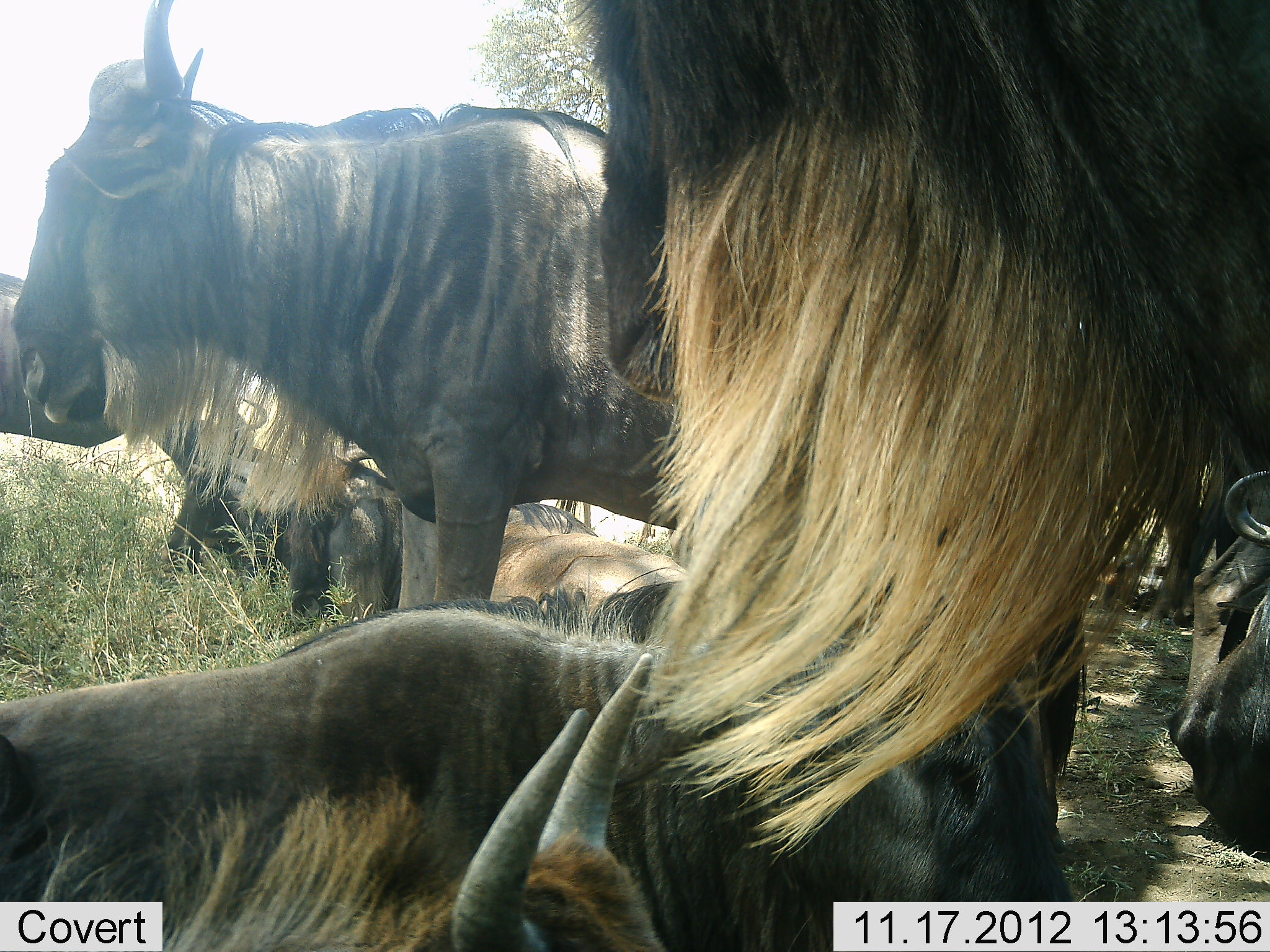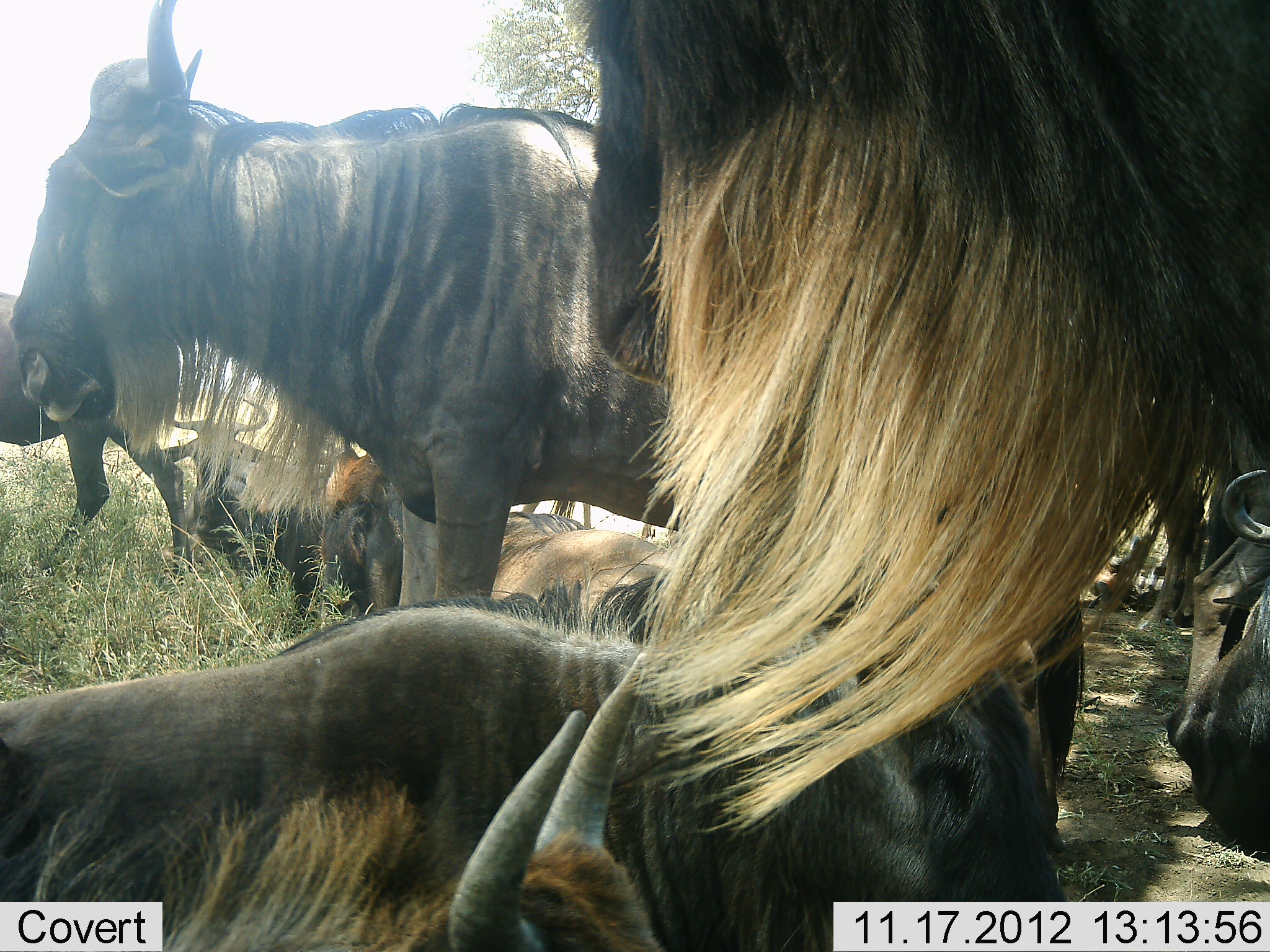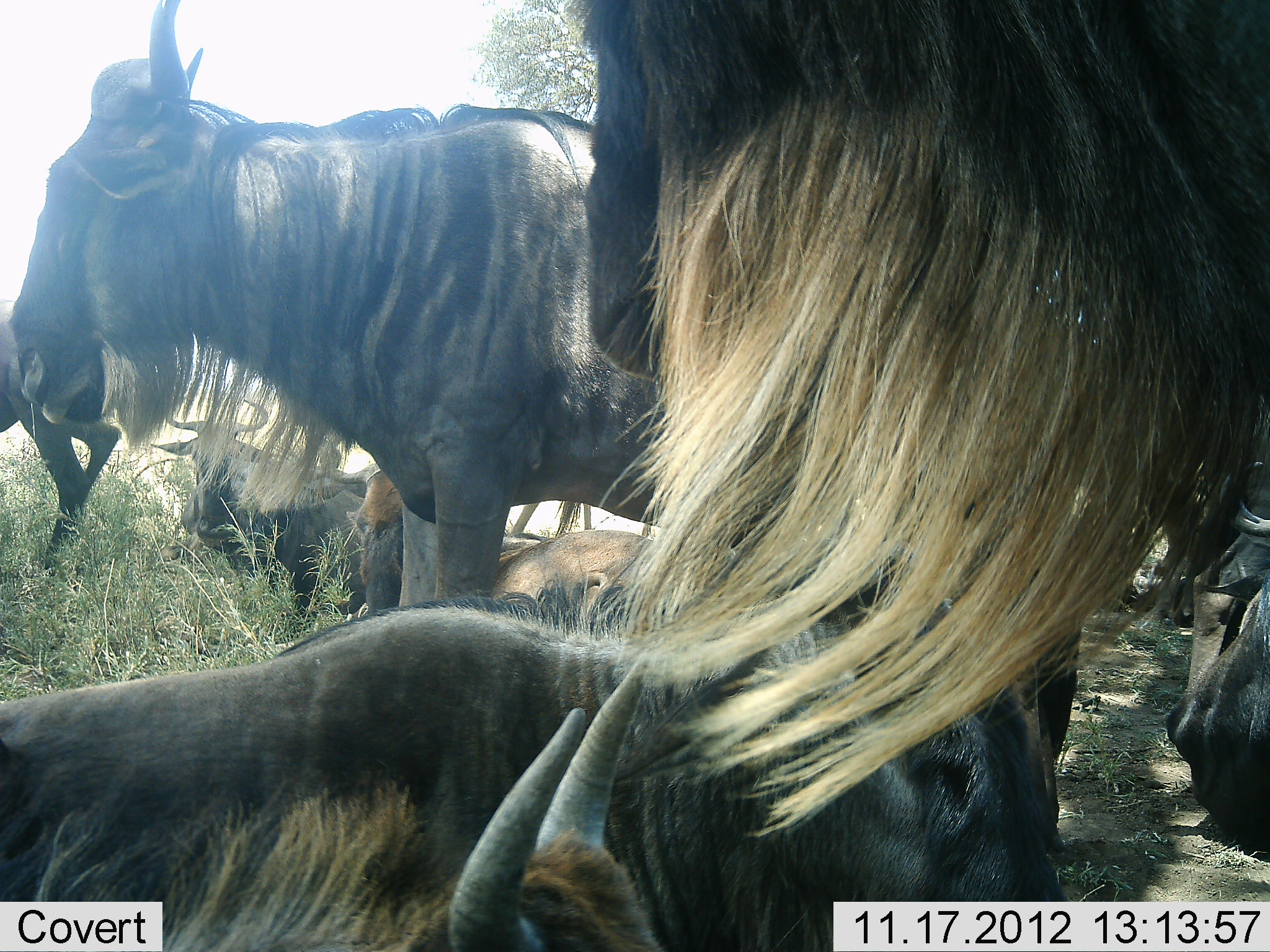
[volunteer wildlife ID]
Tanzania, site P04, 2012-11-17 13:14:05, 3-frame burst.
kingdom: Animalia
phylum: Chordata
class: Mammalia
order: Artiodactyla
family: Bovidae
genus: Connochaetes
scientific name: Connochaetes taurinus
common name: blue wildebeest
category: wildebeest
Wildebeest (blue wildebeest) (Connochaetes taurinus), count 9. Behavior (volunteer vote fractions): standing 80%, resting 90%, moving 10%, interacting 10%. Young present (vote fraction): 0%. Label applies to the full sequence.